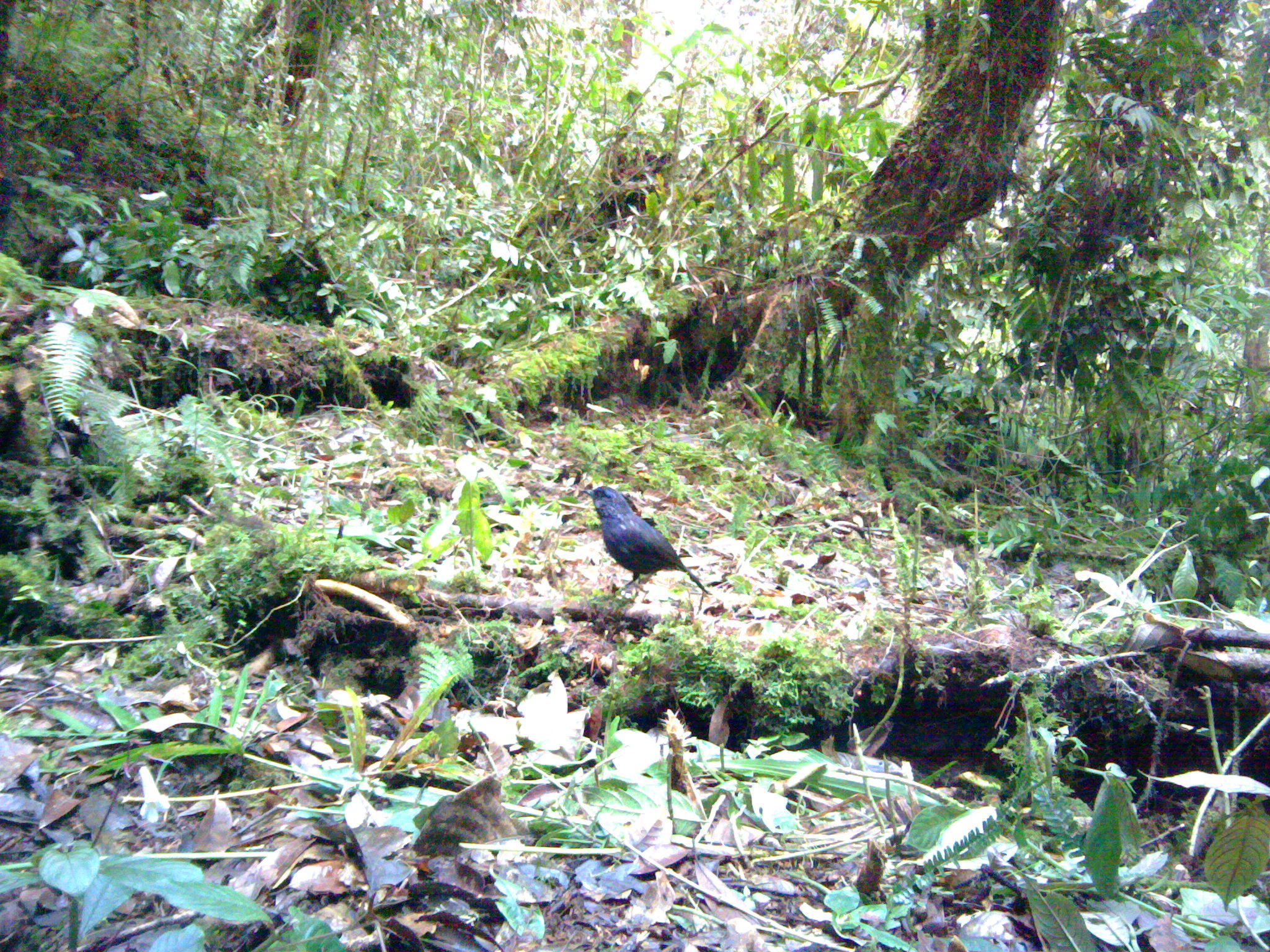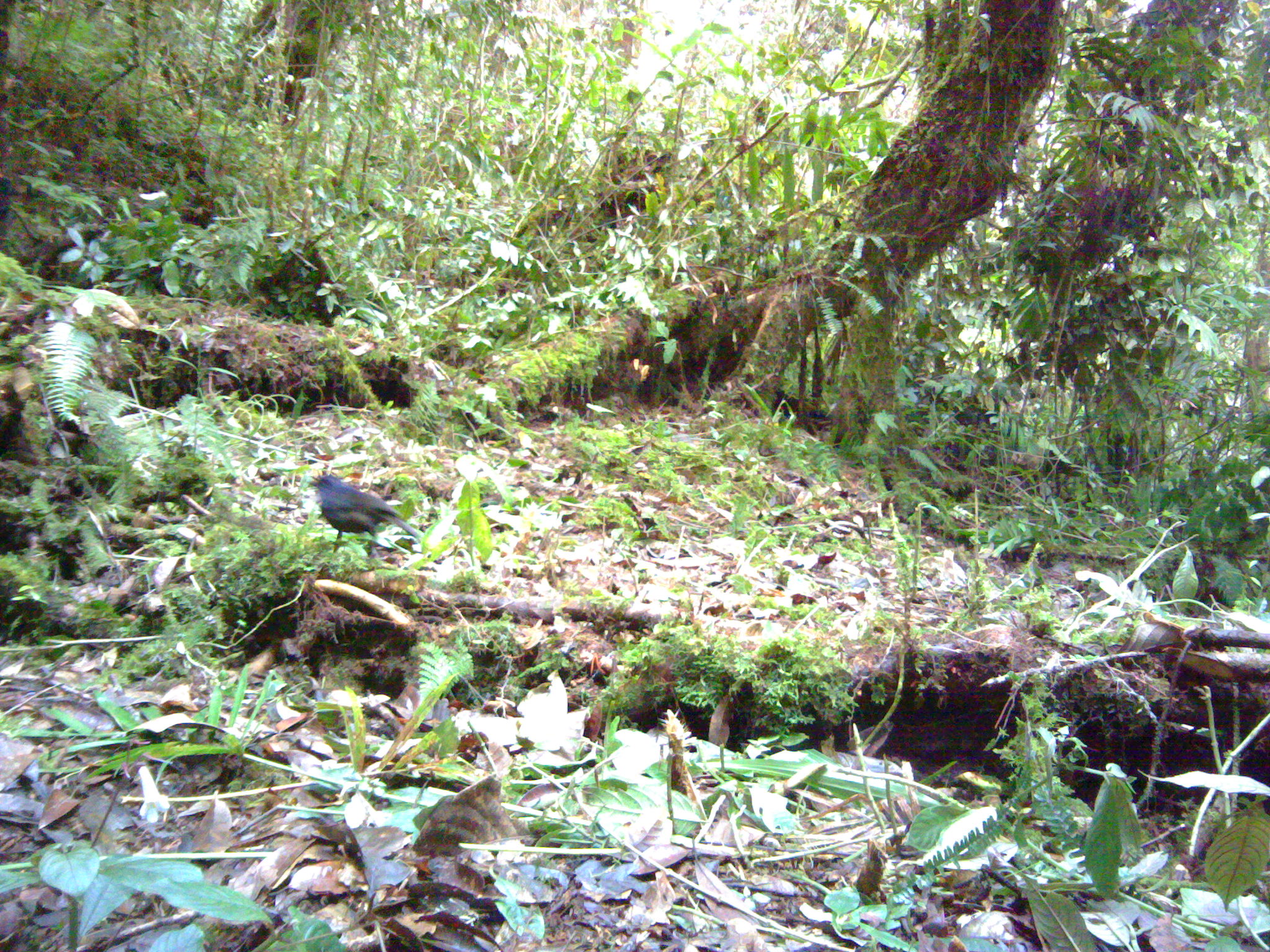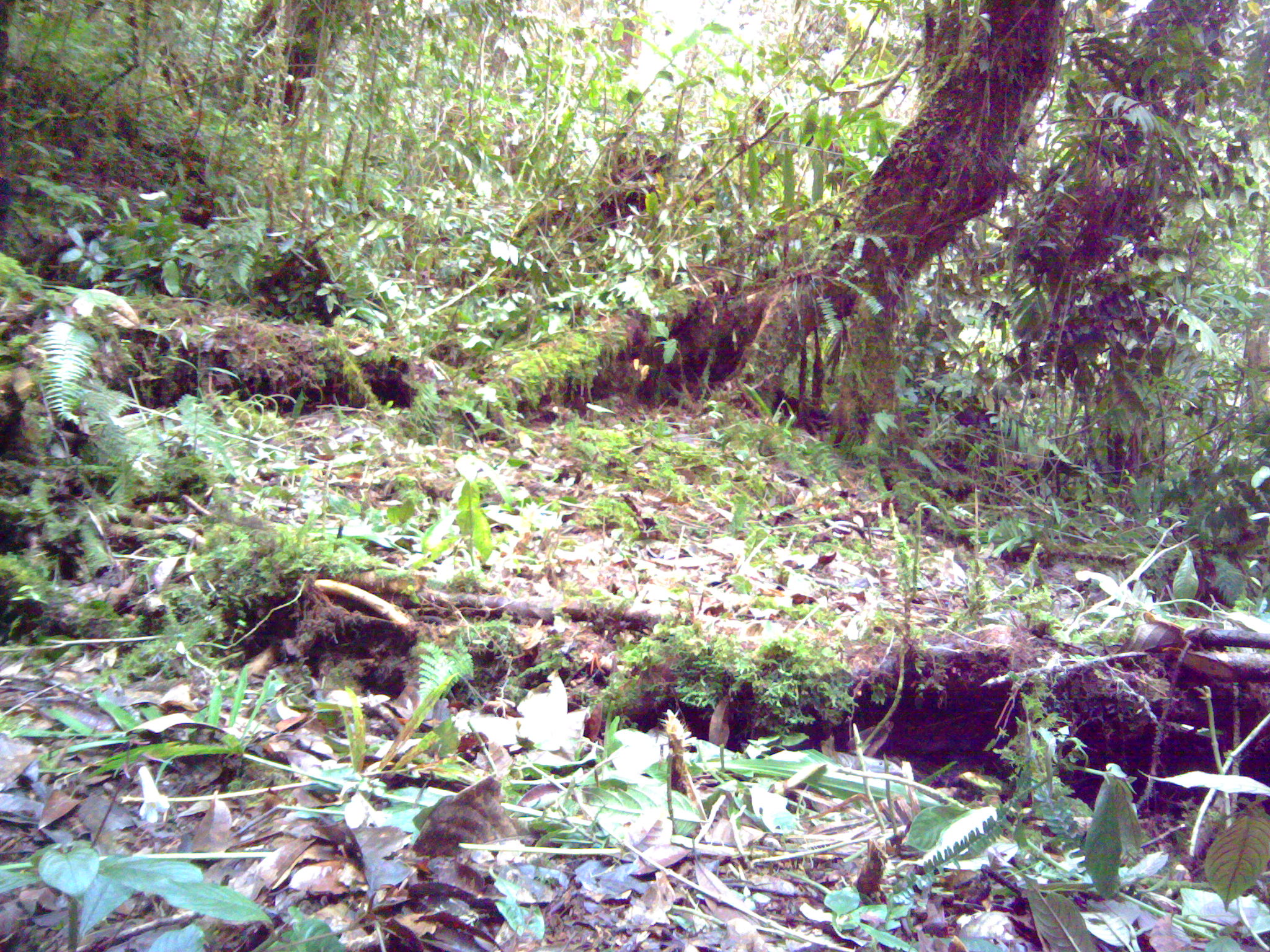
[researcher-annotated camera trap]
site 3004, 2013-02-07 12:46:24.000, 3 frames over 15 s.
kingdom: Animalia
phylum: Chordata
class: Aves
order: Passeriformes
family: Muscicapidae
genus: Myophonus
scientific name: Myophonus melanurus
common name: shiny whistling-thrush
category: myiophoneus melanurus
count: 1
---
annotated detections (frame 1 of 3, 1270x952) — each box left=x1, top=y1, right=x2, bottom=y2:
myiophoneus melanurus: left=578, top=484, right=707, bottom=597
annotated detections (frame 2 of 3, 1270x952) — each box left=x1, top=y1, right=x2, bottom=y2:
myiophoneus melanurus: left=308, top=473, right=421, bottom=557